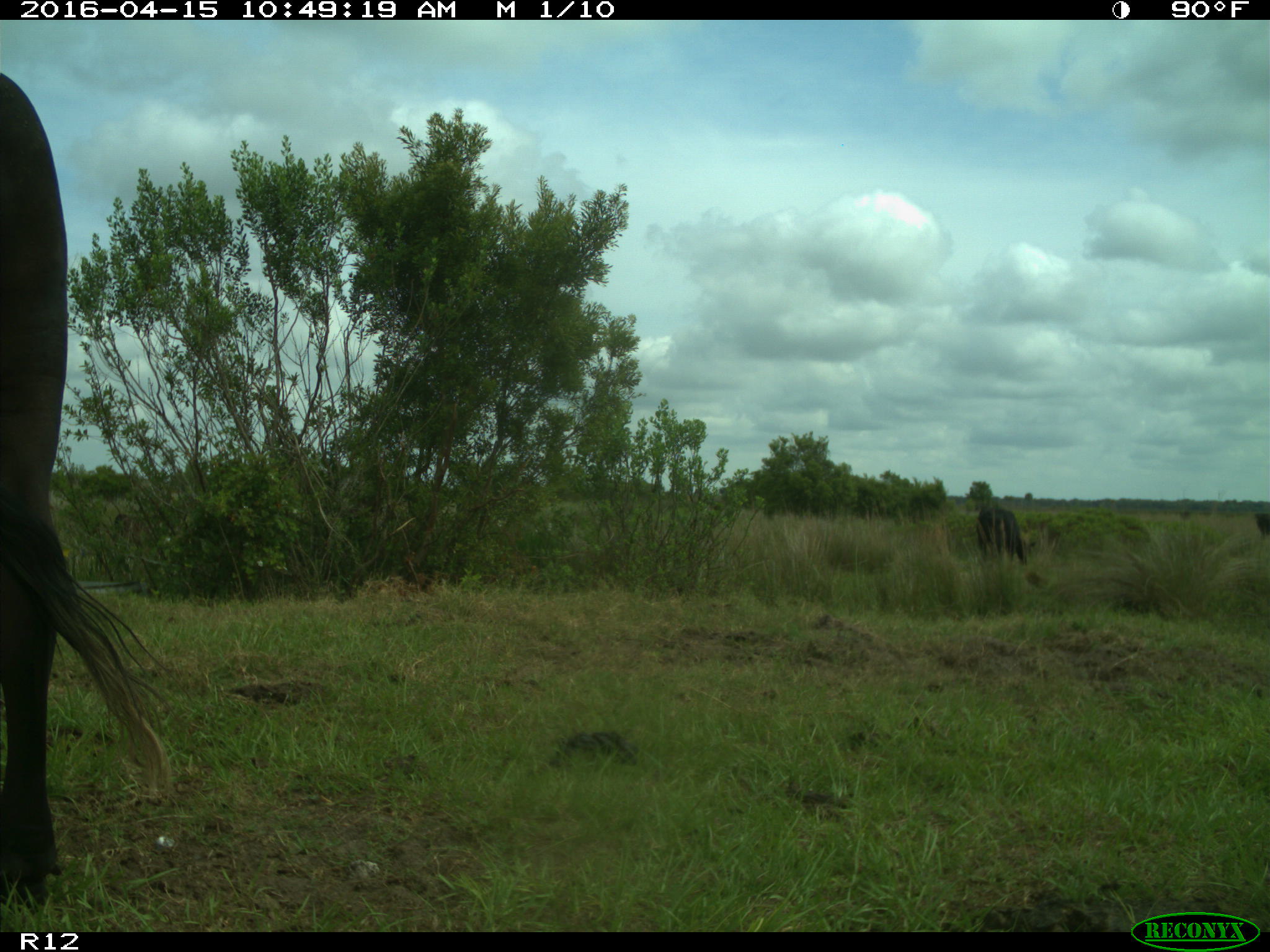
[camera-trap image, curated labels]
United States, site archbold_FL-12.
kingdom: Animalia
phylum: Chordata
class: Mammalia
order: Artiodactyla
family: Bovidae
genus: Bos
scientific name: Bos taurus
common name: domestic cow